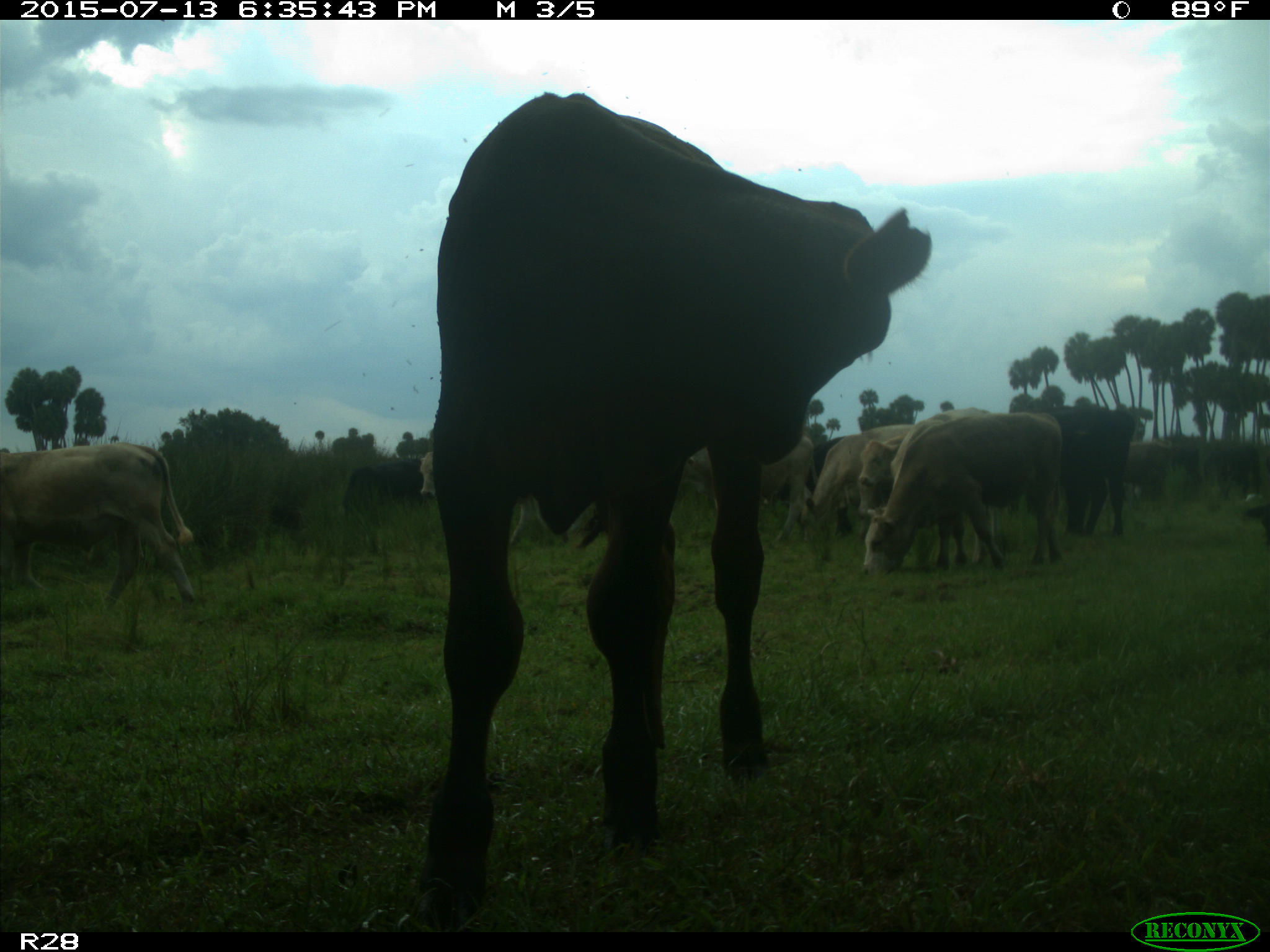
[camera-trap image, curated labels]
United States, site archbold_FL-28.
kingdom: Animalia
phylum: Chordata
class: Mammalia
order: Artiodactyla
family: Bovidae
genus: Bos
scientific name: Bos taurus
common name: domestic cow